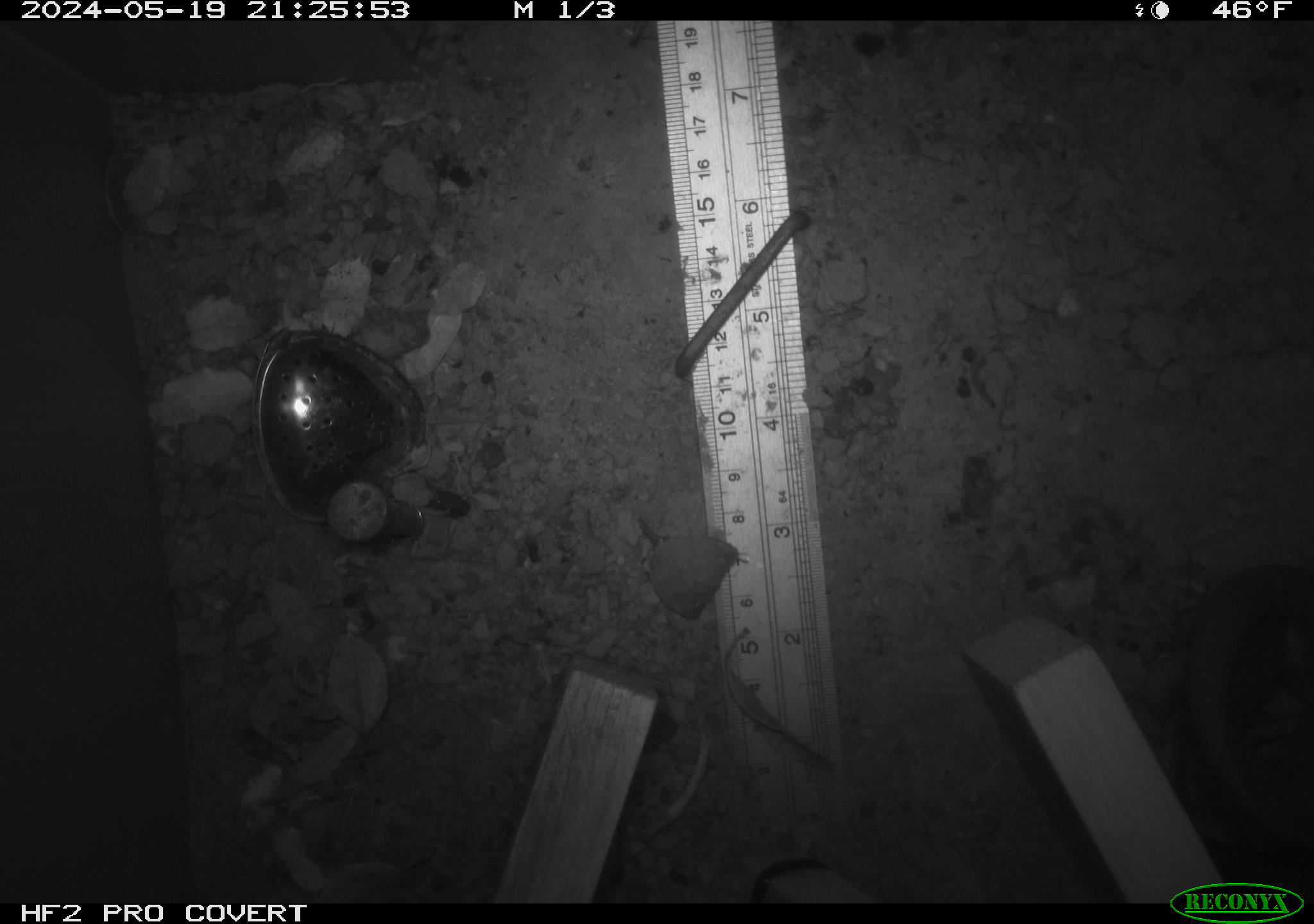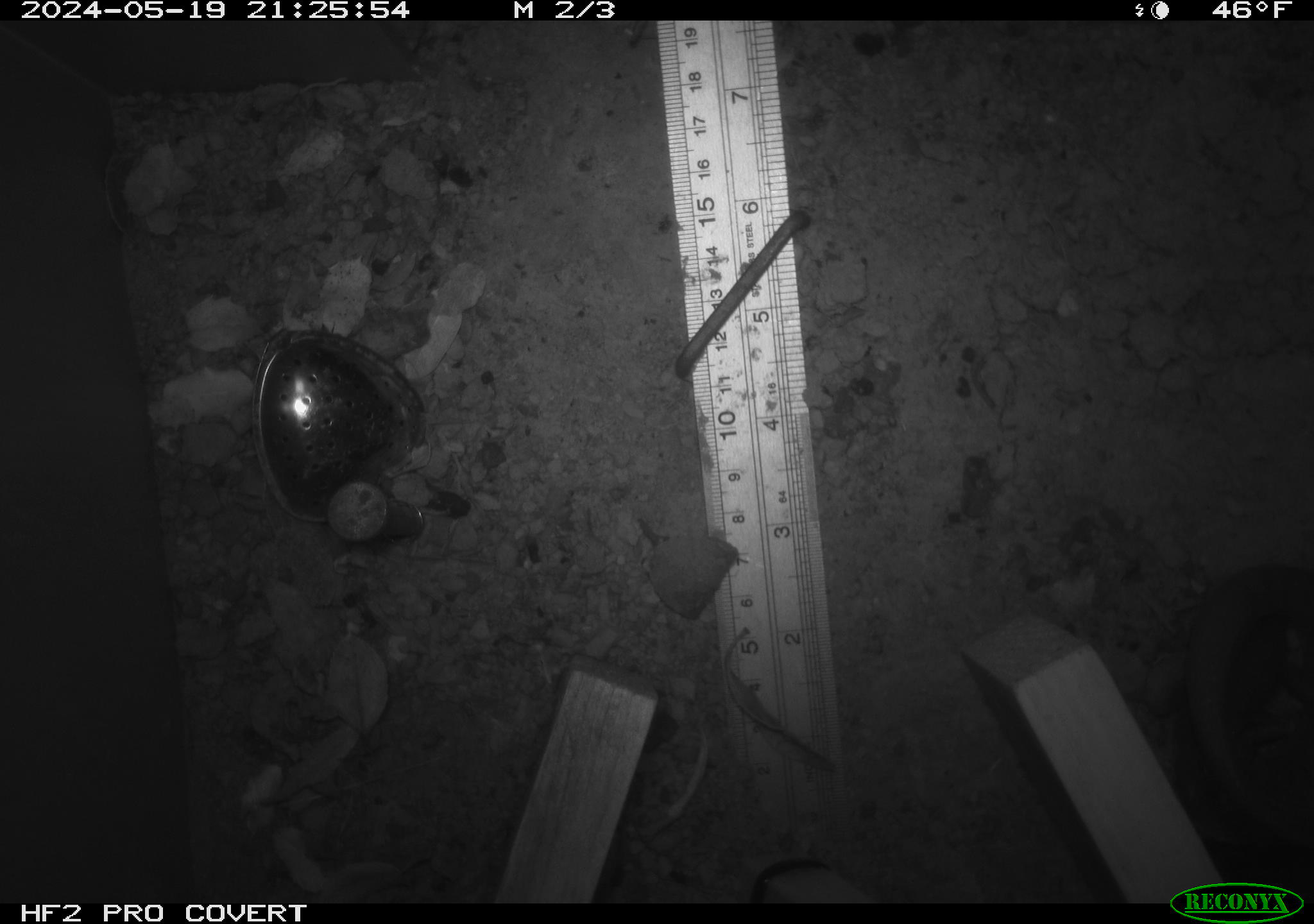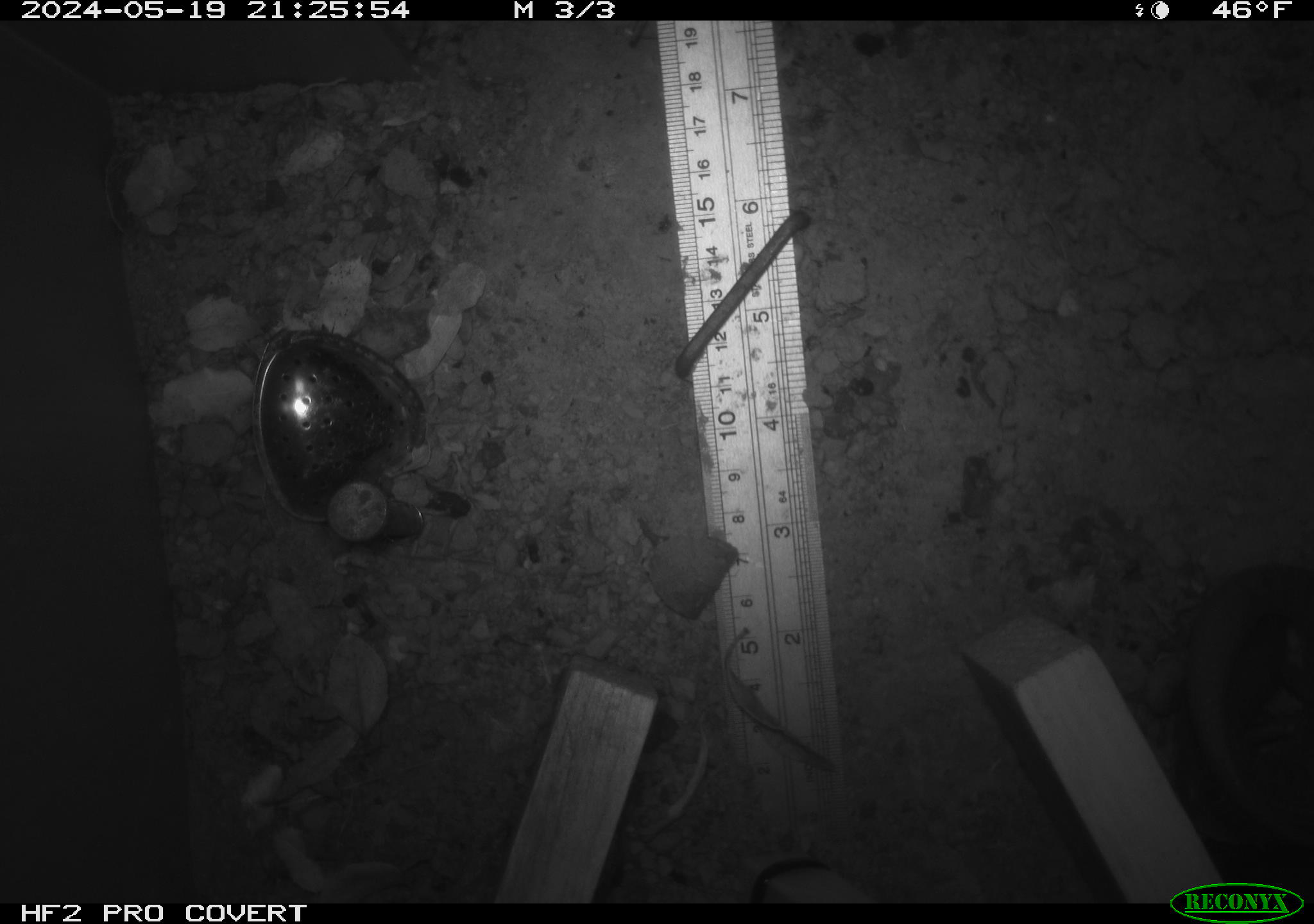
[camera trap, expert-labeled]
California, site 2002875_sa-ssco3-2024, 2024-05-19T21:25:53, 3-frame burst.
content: unidentified animal